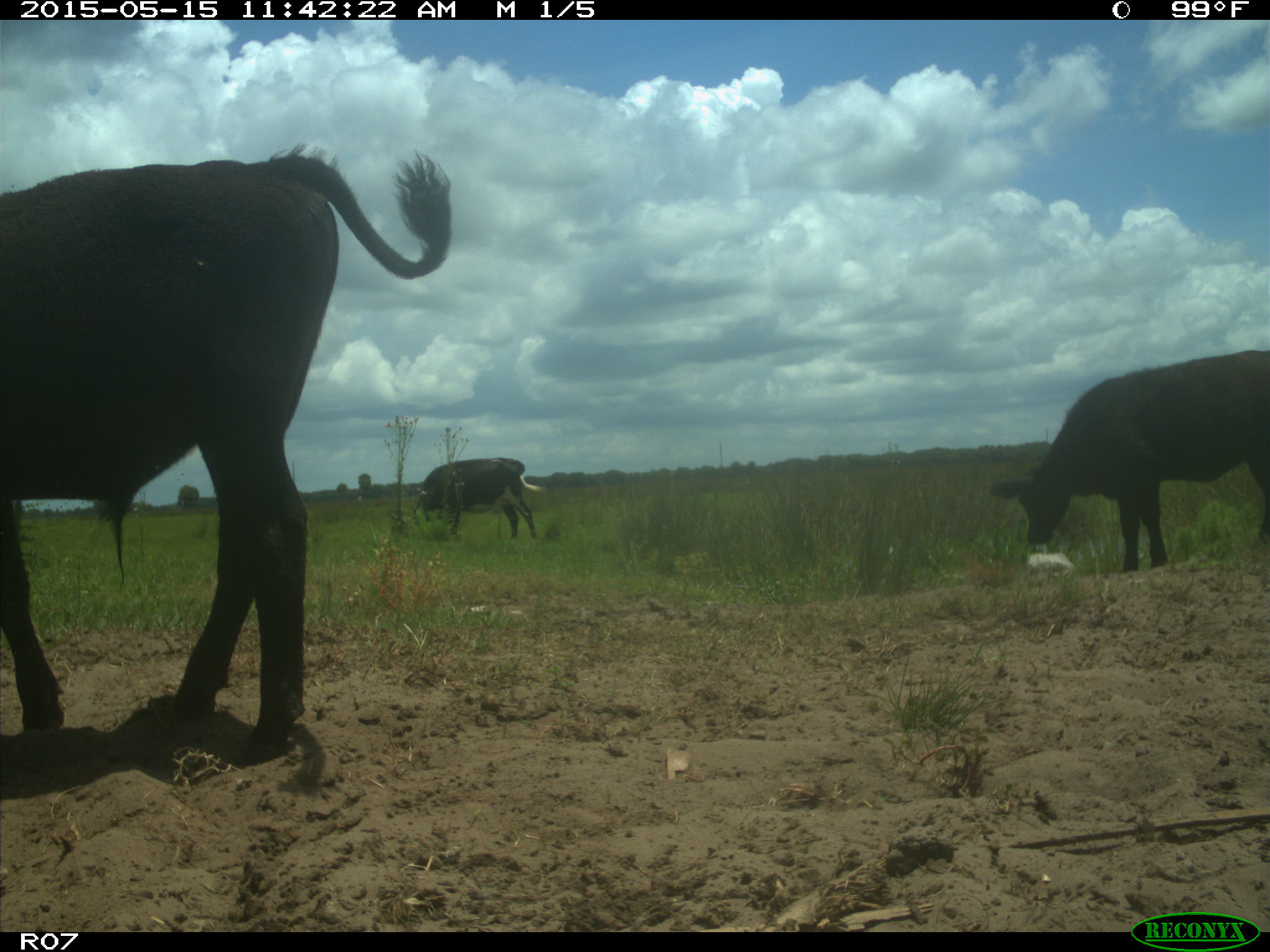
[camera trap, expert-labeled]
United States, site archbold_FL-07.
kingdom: Animalia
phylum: Chordata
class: Mammalia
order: Artiodactyla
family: Bovidae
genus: Bos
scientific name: Bos taurus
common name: domestic cow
Bos taurus (domestic cow).